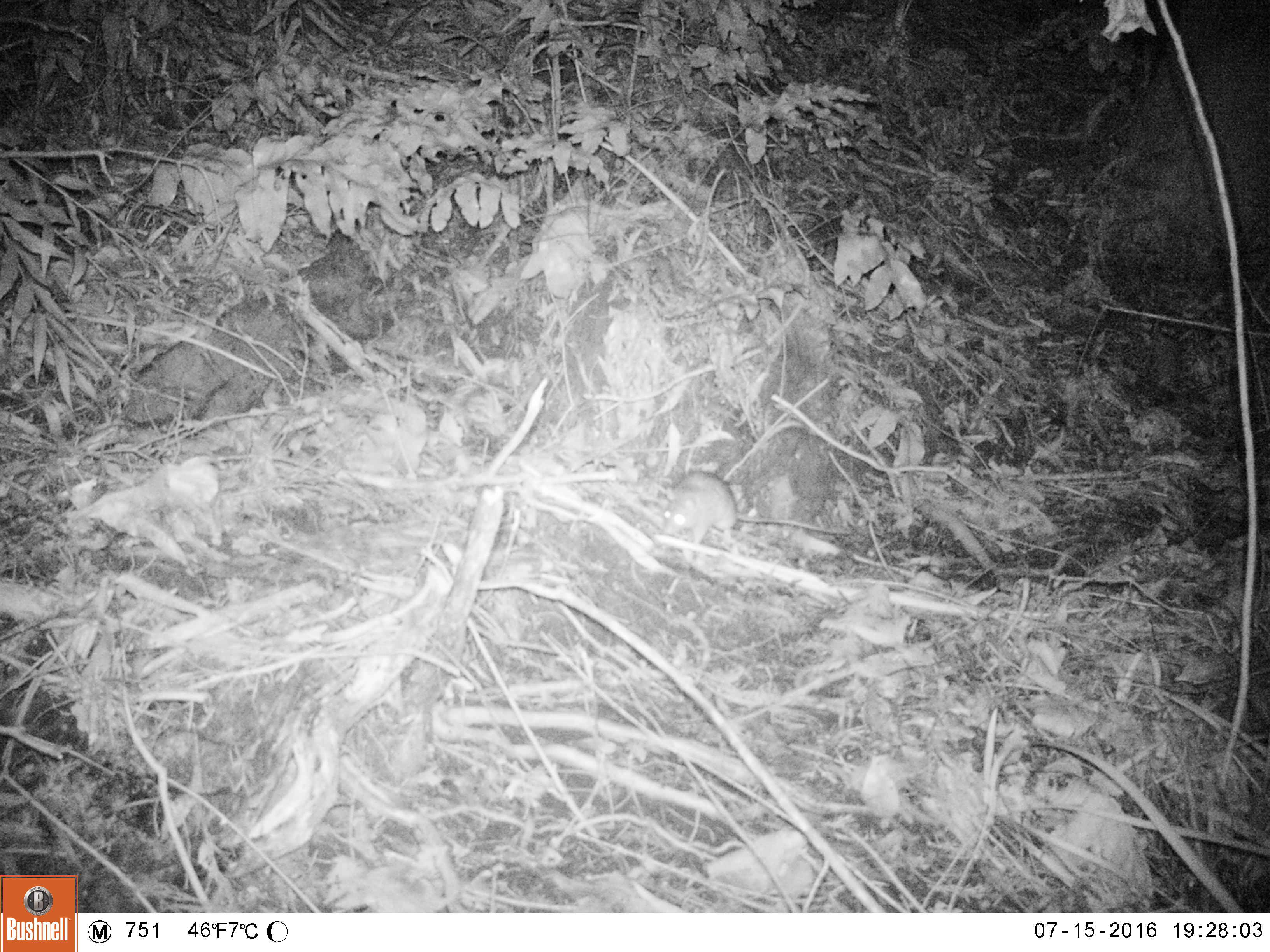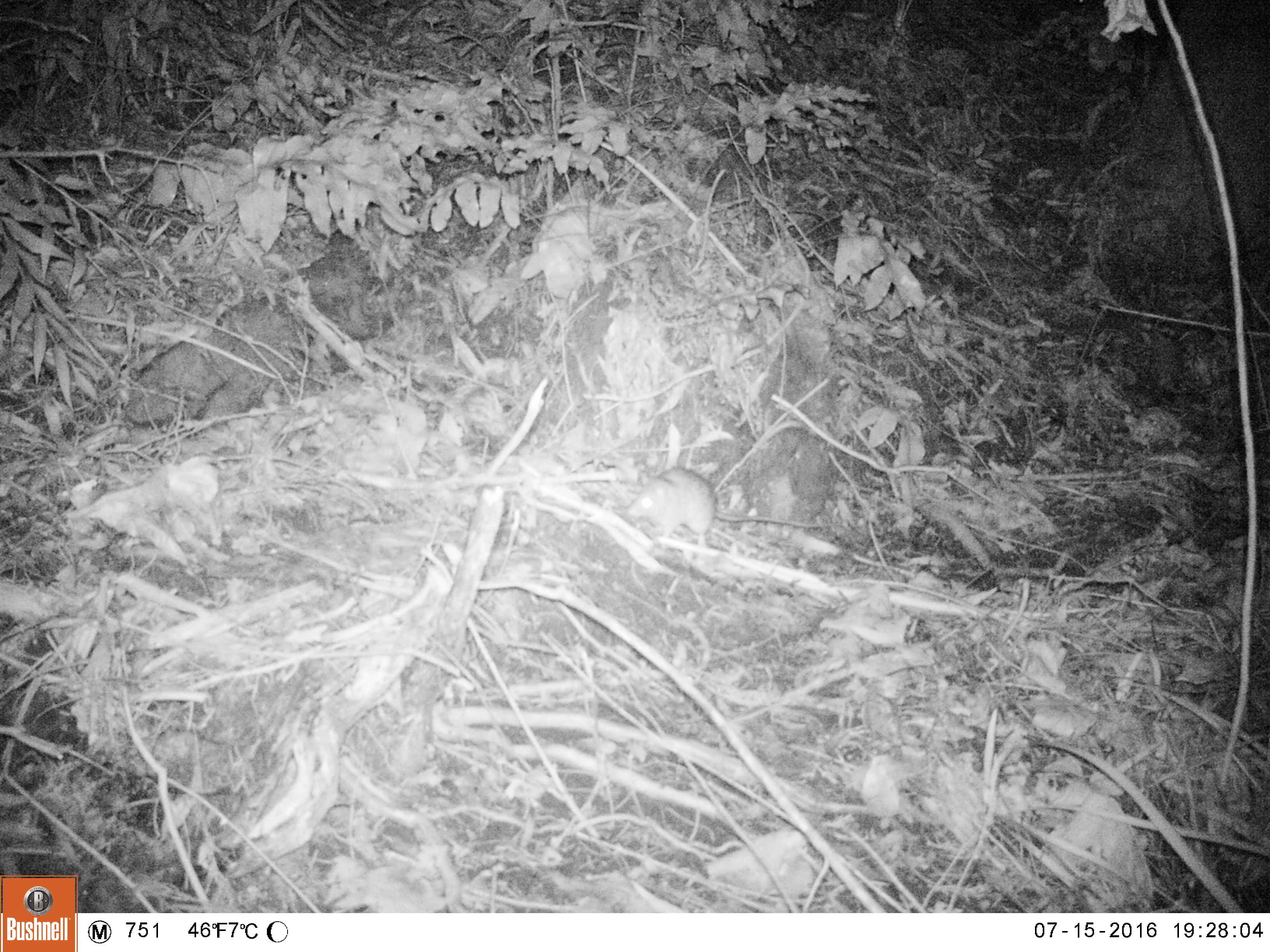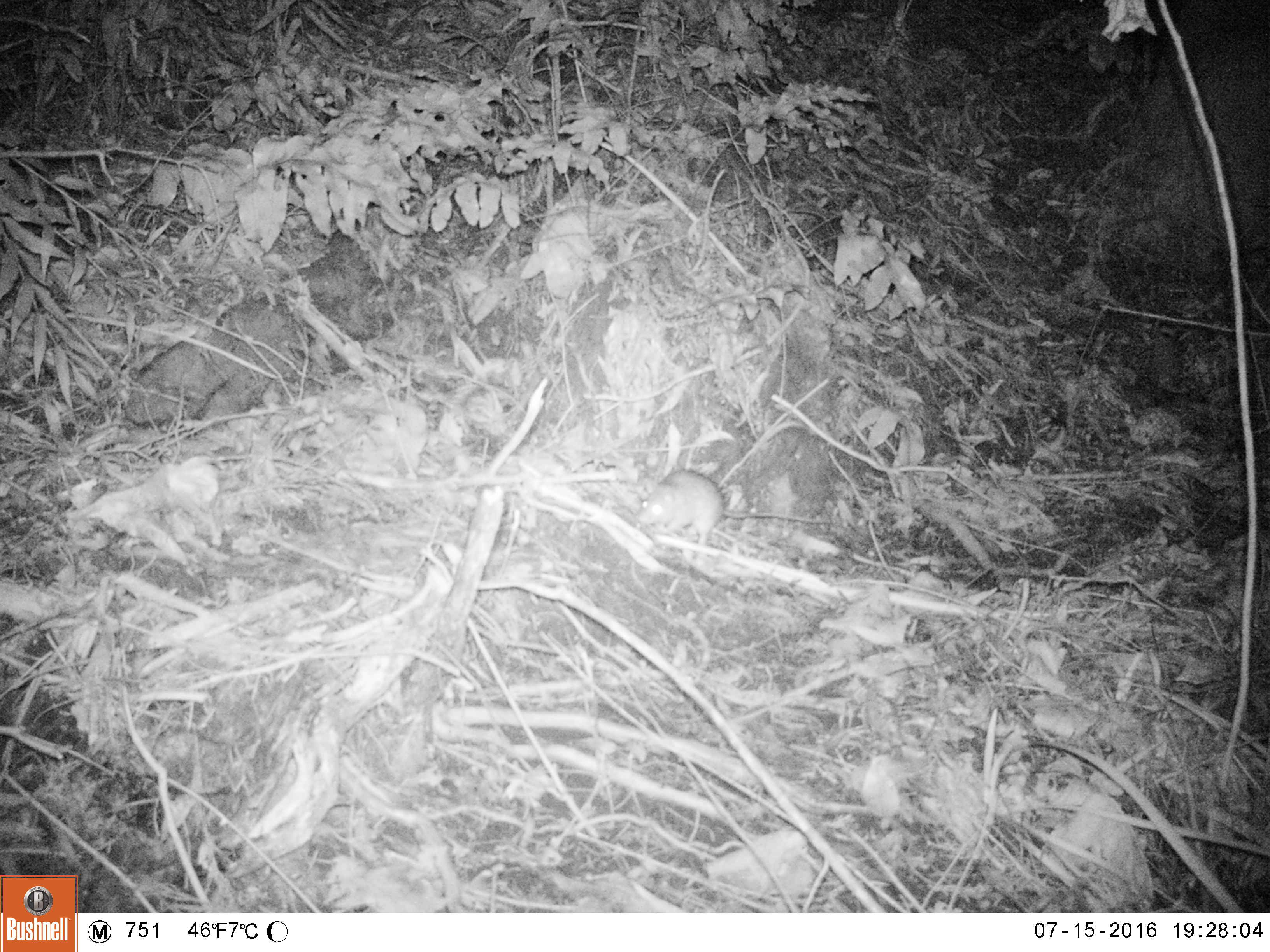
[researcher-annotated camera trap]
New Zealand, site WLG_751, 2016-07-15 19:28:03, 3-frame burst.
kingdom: Animalia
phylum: Chordata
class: Mammalia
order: Rodentia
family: Muridae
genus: Rattus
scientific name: Rattus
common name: rat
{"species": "rat (Rattus)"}